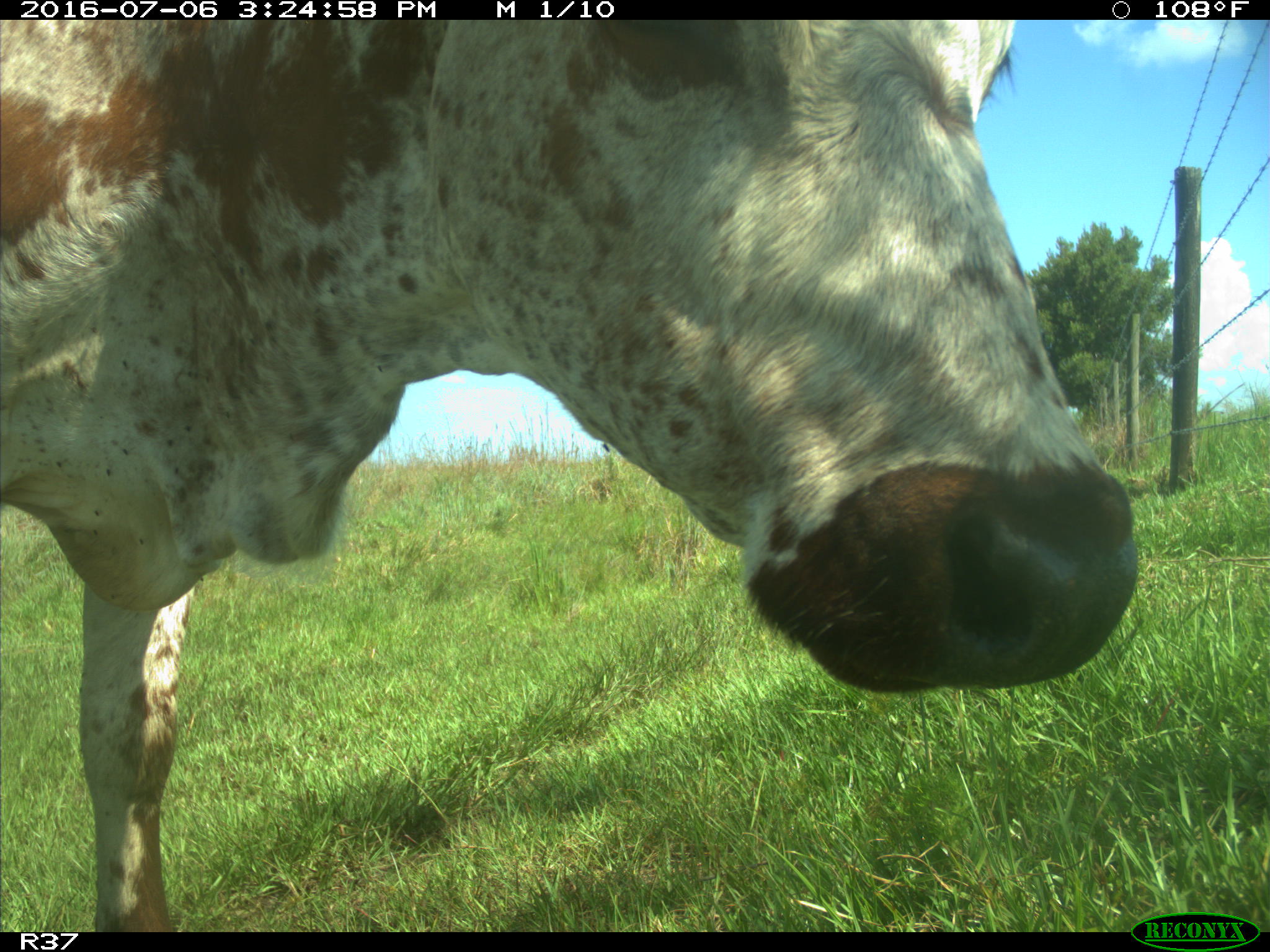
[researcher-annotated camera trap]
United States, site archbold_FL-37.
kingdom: Animalia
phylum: Chordata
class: Mammalia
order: Artiodactyla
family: Bovidae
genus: Bos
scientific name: Bos taurus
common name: domestic cow